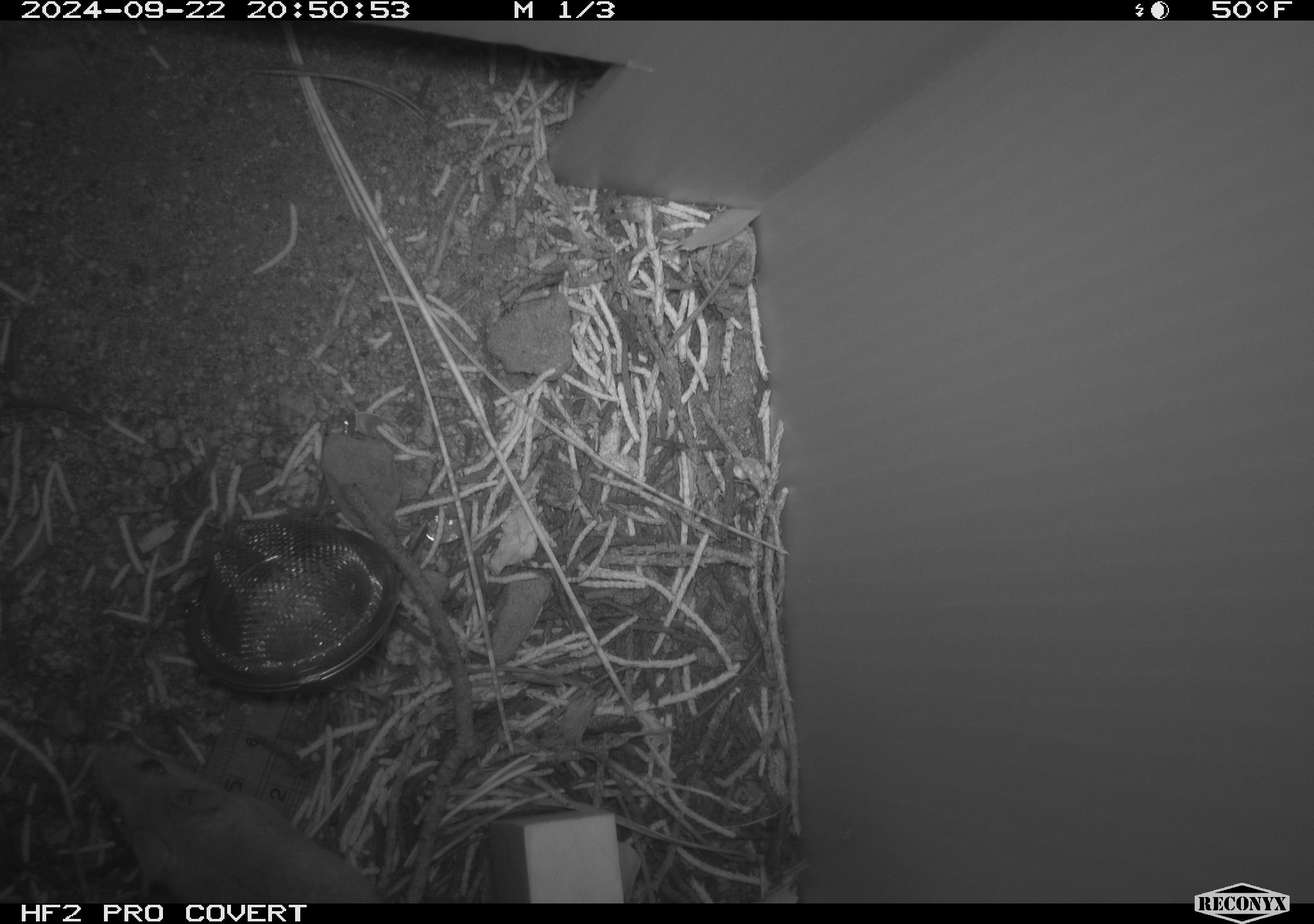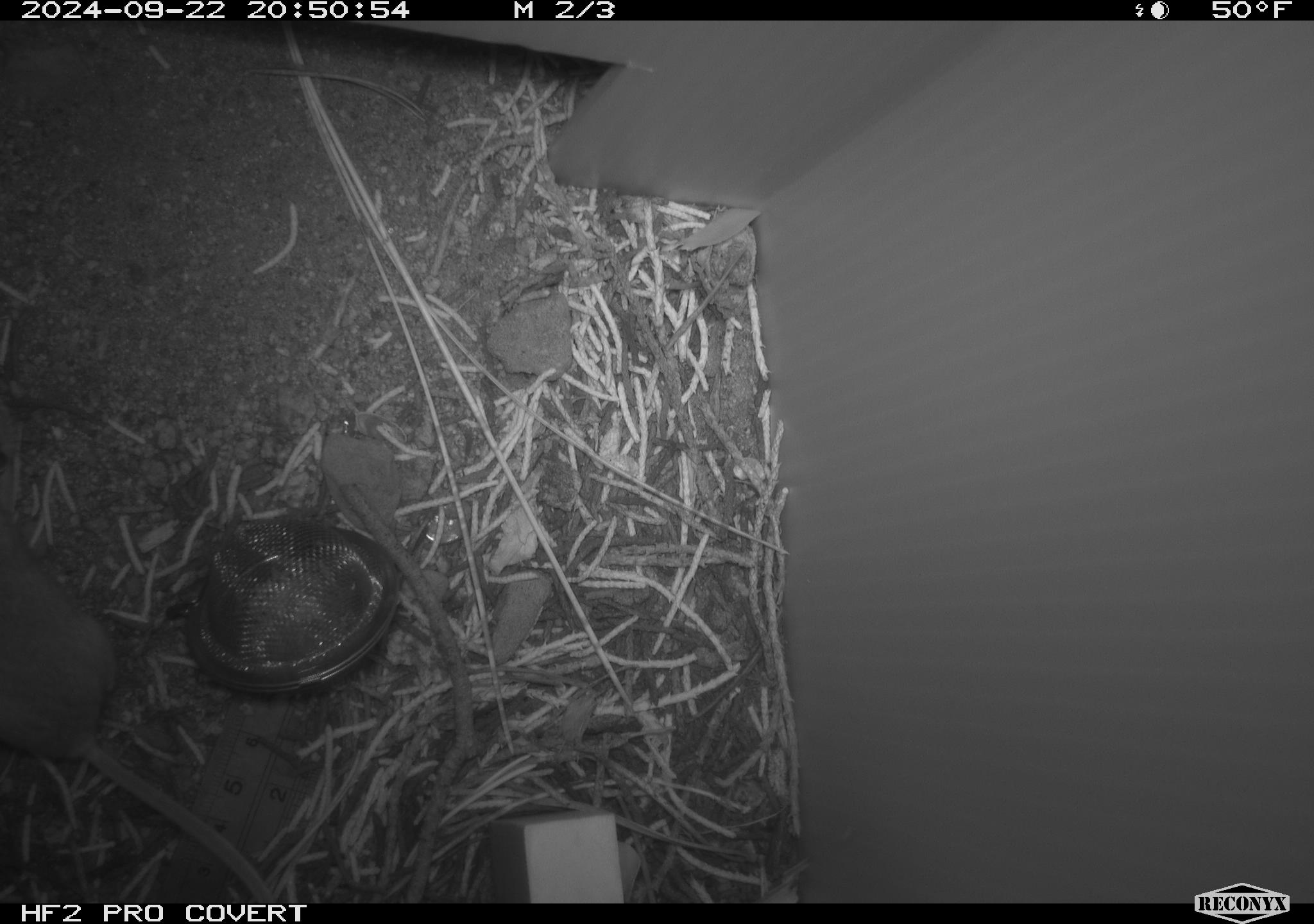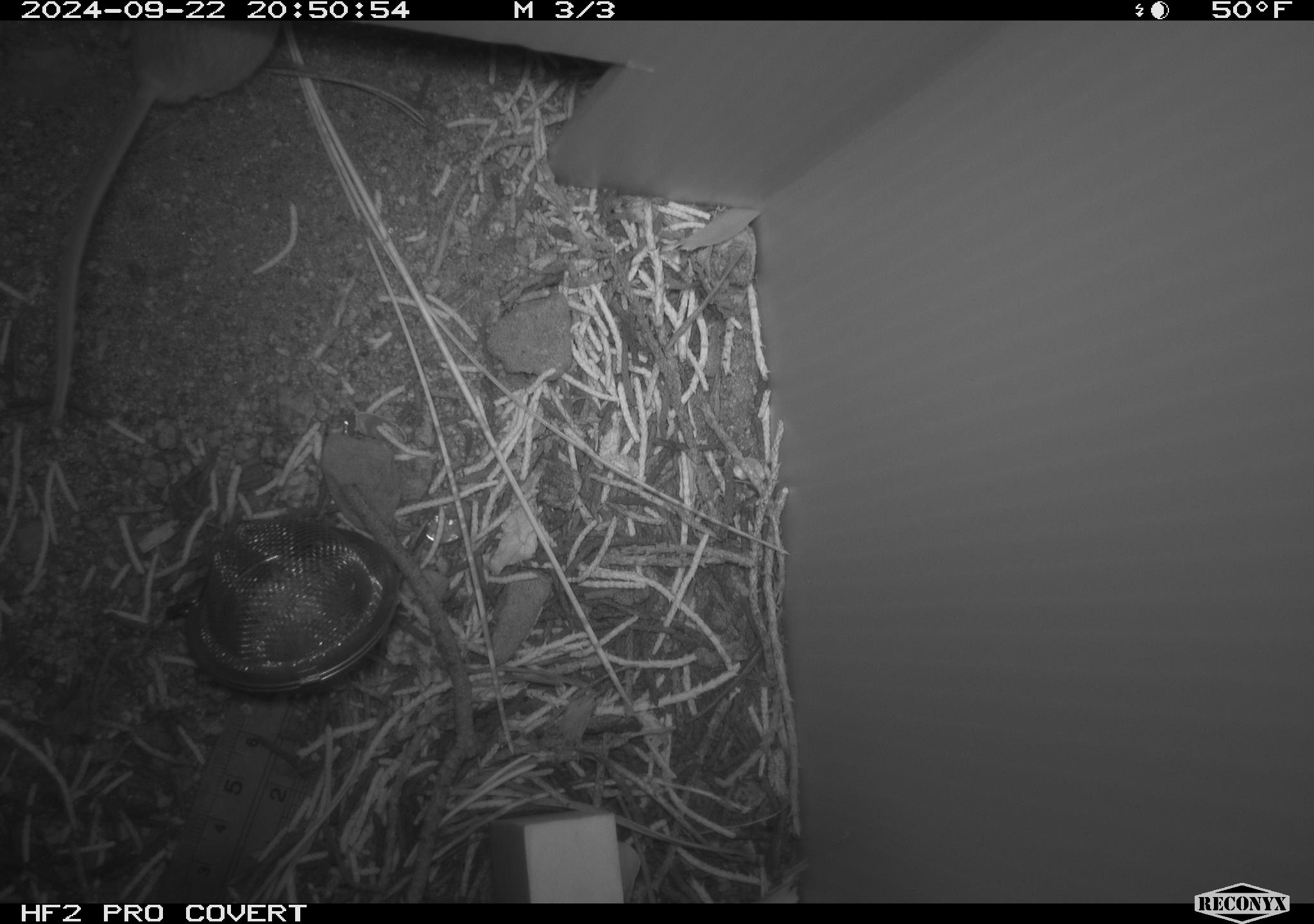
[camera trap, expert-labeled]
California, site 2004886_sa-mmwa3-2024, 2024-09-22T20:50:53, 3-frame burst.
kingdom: Animalia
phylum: Chordata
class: Mammalia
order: Rodentia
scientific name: Rodentia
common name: mouse species